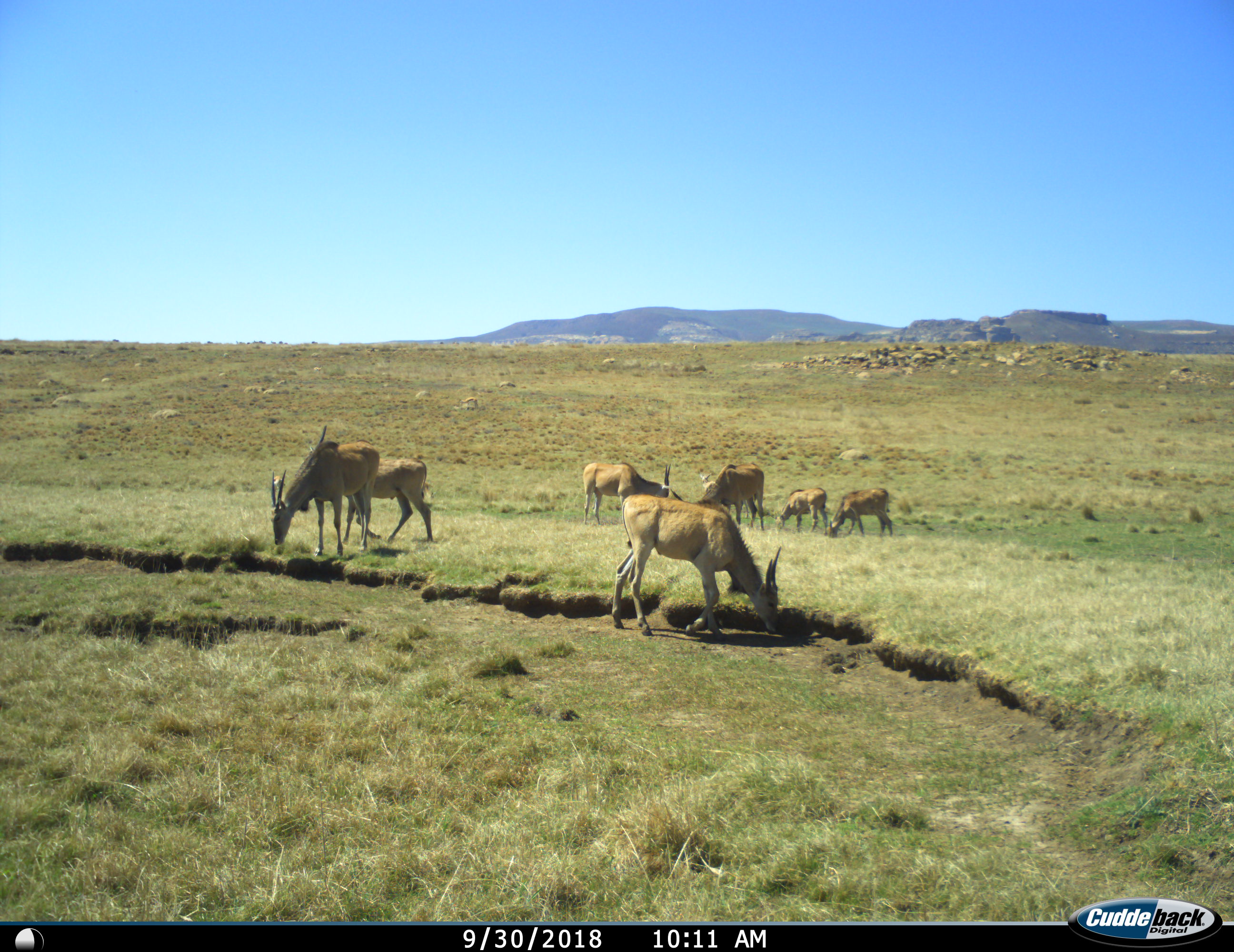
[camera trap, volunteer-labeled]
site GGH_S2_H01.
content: unidentified animal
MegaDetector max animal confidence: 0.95